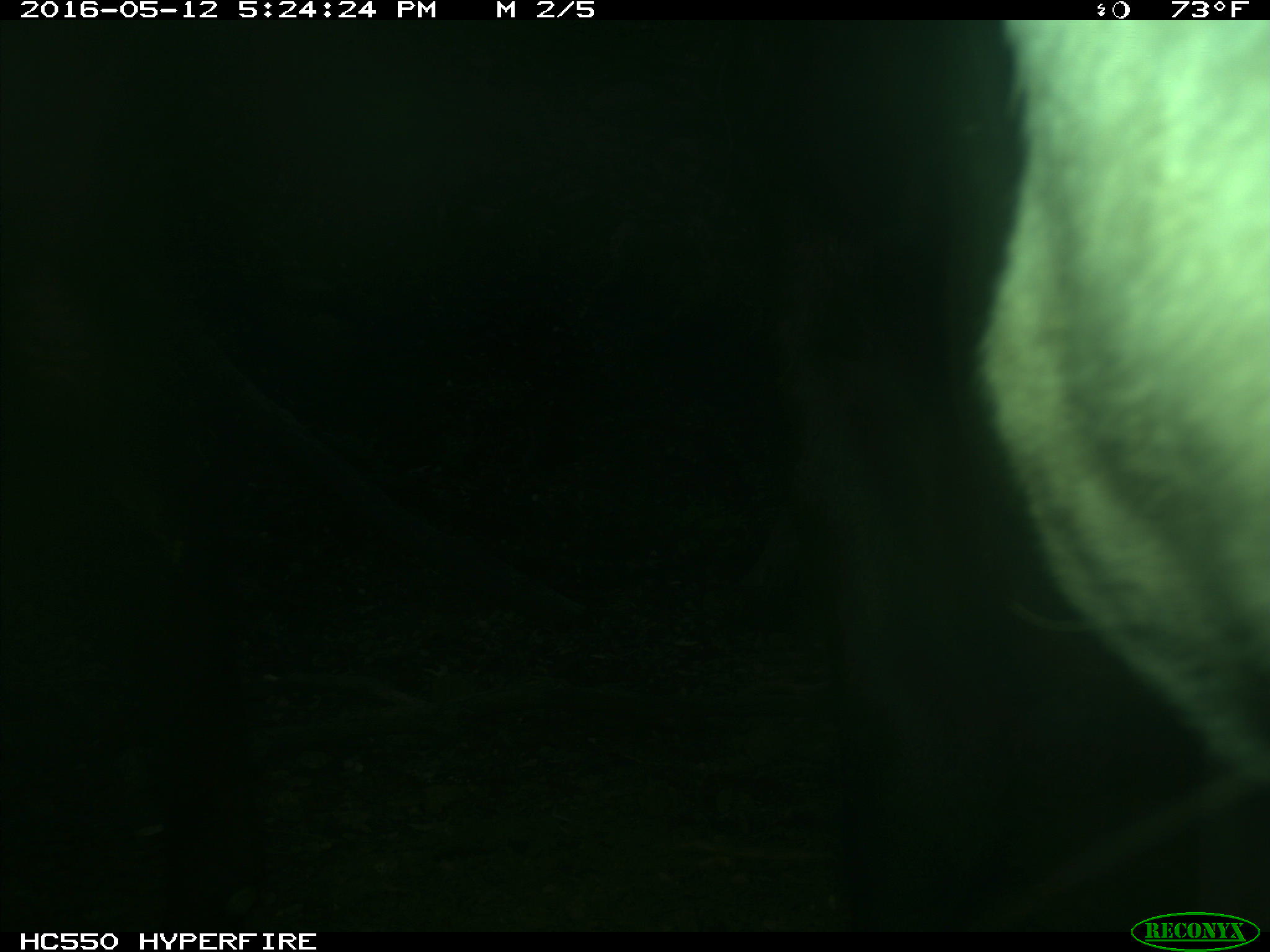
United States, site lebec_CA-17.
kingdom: Animalia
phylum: Chordata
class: Mammalia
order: Artiodactyla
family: Bovidae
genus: Bos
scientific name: Bos taurus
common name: domestic cow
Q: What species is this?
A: Bos taurus (domestic cow).